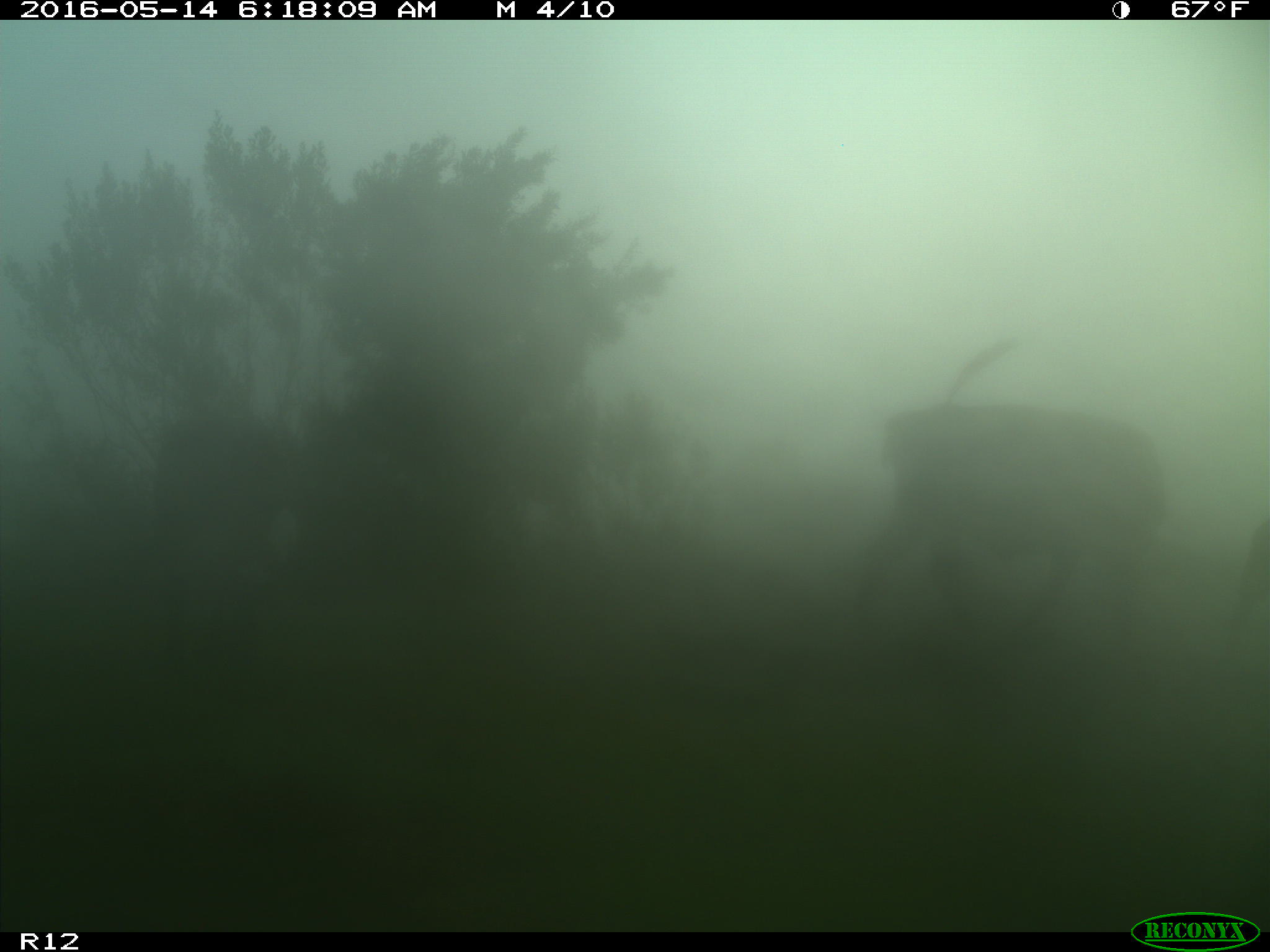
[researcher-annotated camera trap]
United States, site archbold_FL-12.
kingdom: Animalia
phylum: Chordata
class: Mammalia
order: Artiodactyla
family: Bovidae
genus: Bos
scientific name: Bos taurus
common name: domestic cow